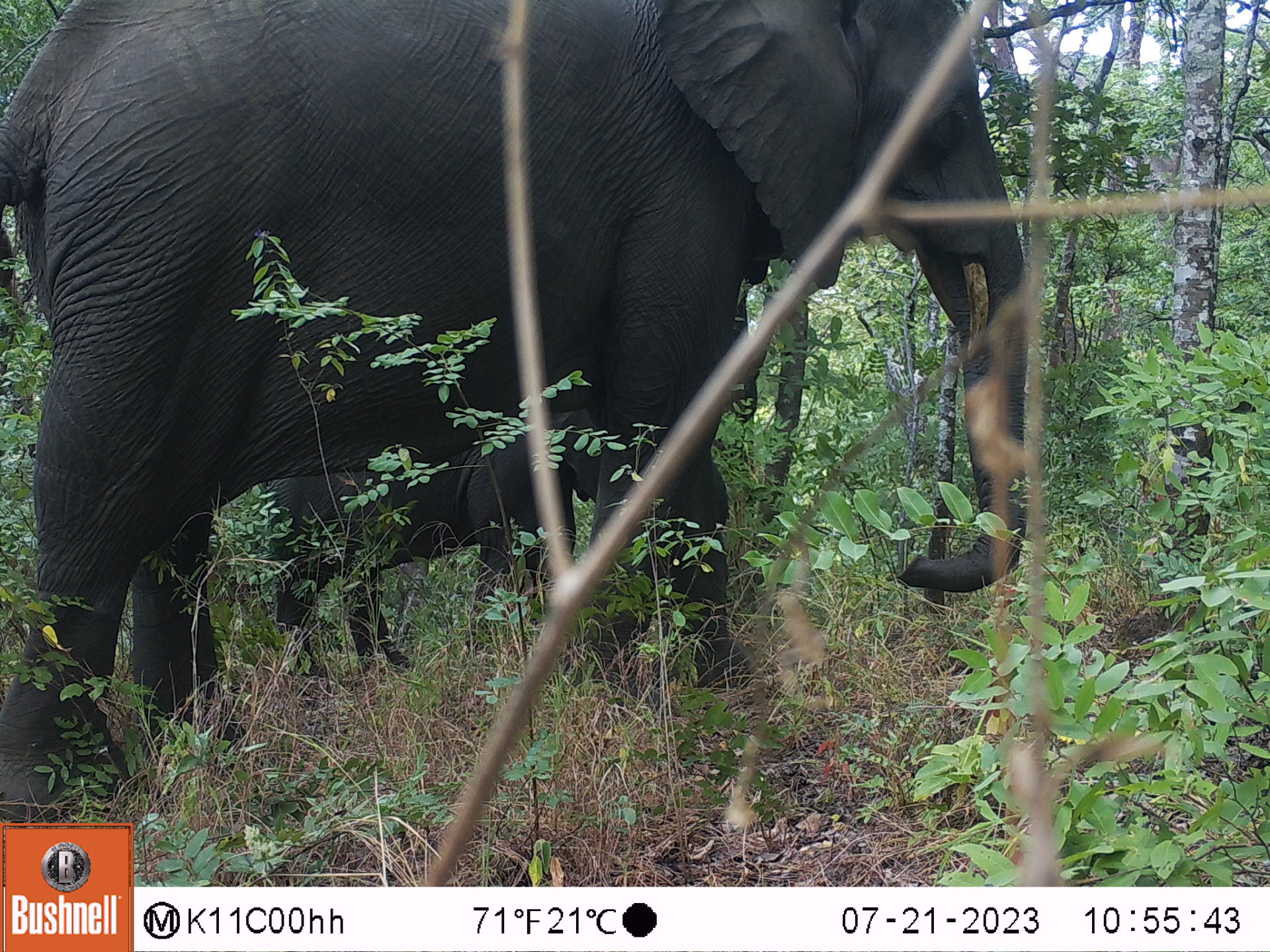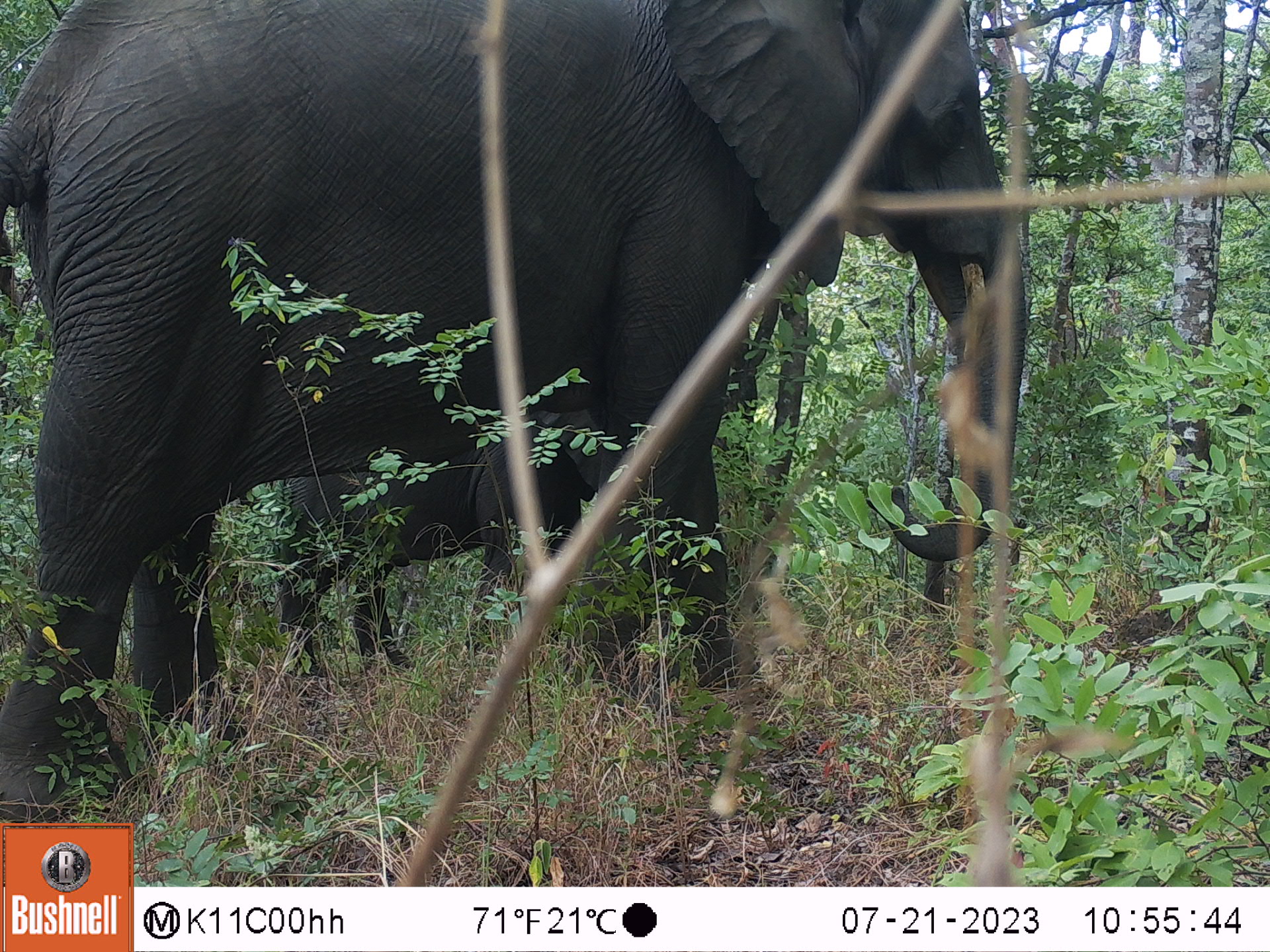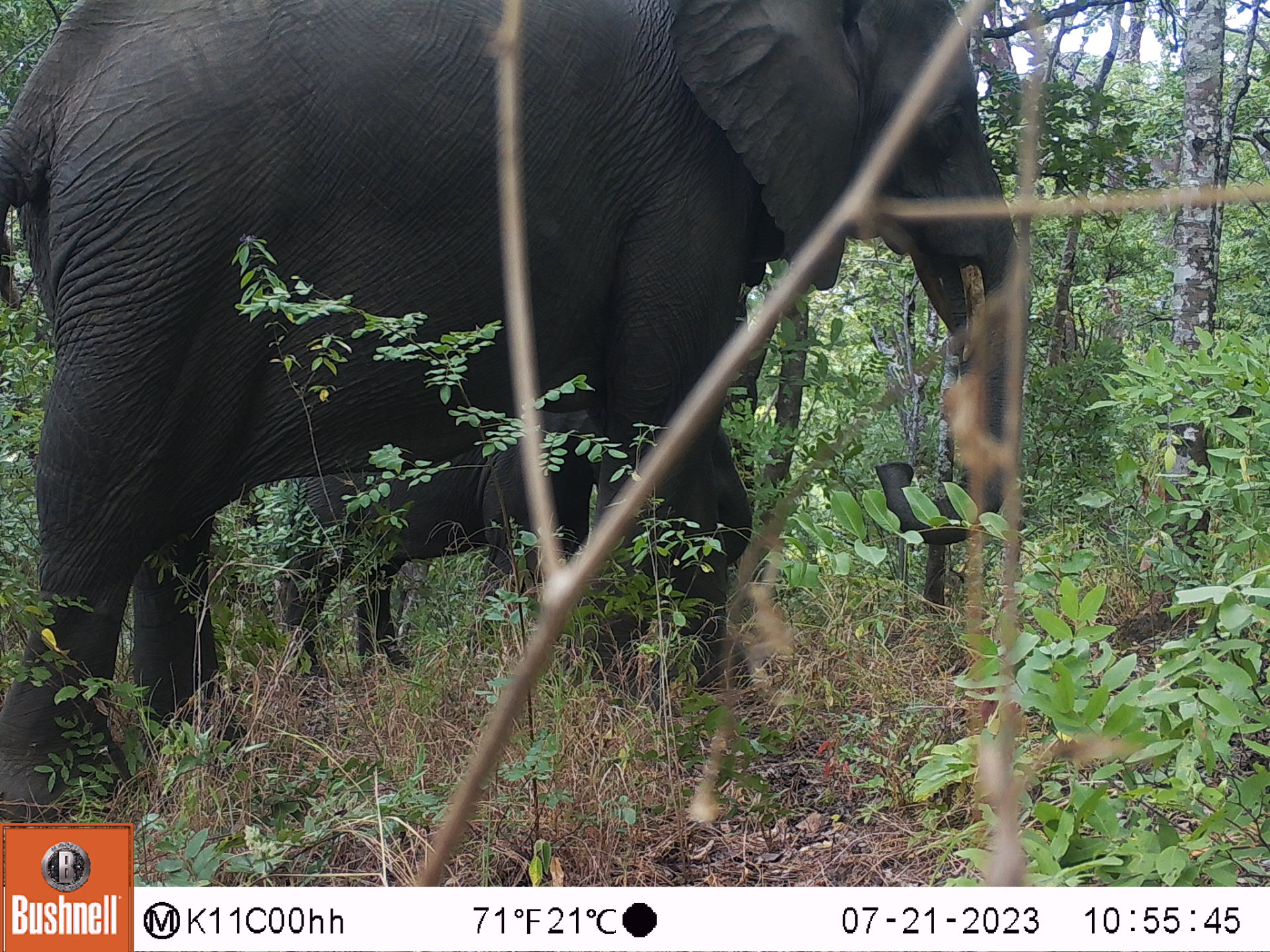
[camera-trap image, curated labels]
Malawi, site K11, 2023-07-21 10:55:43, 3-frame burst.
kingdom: Animalia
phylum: Chordata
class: Mammalia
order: Proboscidea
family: Elephantidae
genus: Loxodonta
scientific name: Loxodonta africana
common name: african savanna elephant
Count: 2.